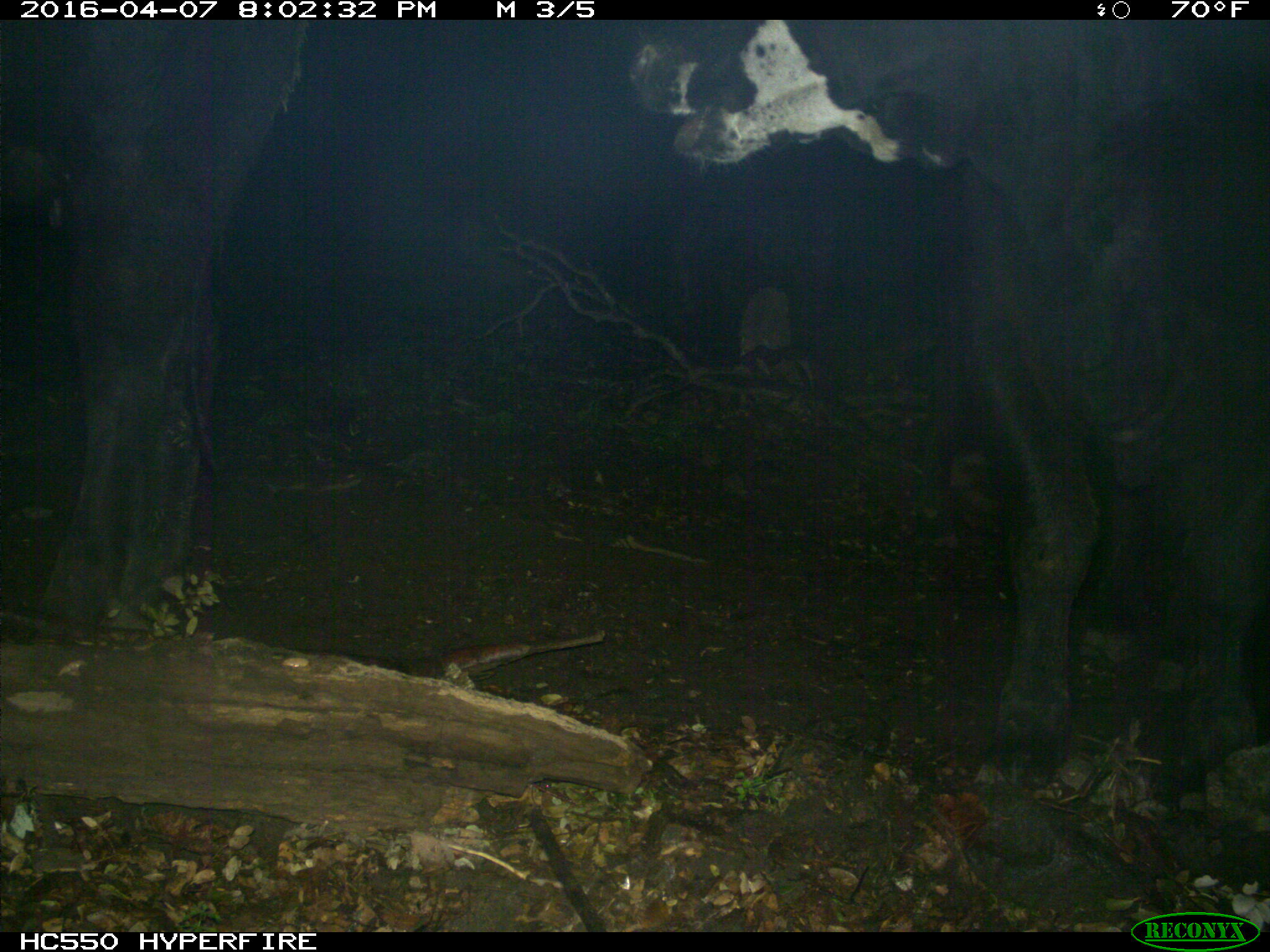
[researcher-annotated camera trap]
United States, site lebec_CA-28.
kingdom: Animalia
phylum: Chordata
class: Mammalia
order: Artiodactyla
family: Bovidae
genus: Bos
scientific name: Bos taurus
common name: domestic cow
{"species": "Bos taurus (domestic cow)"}